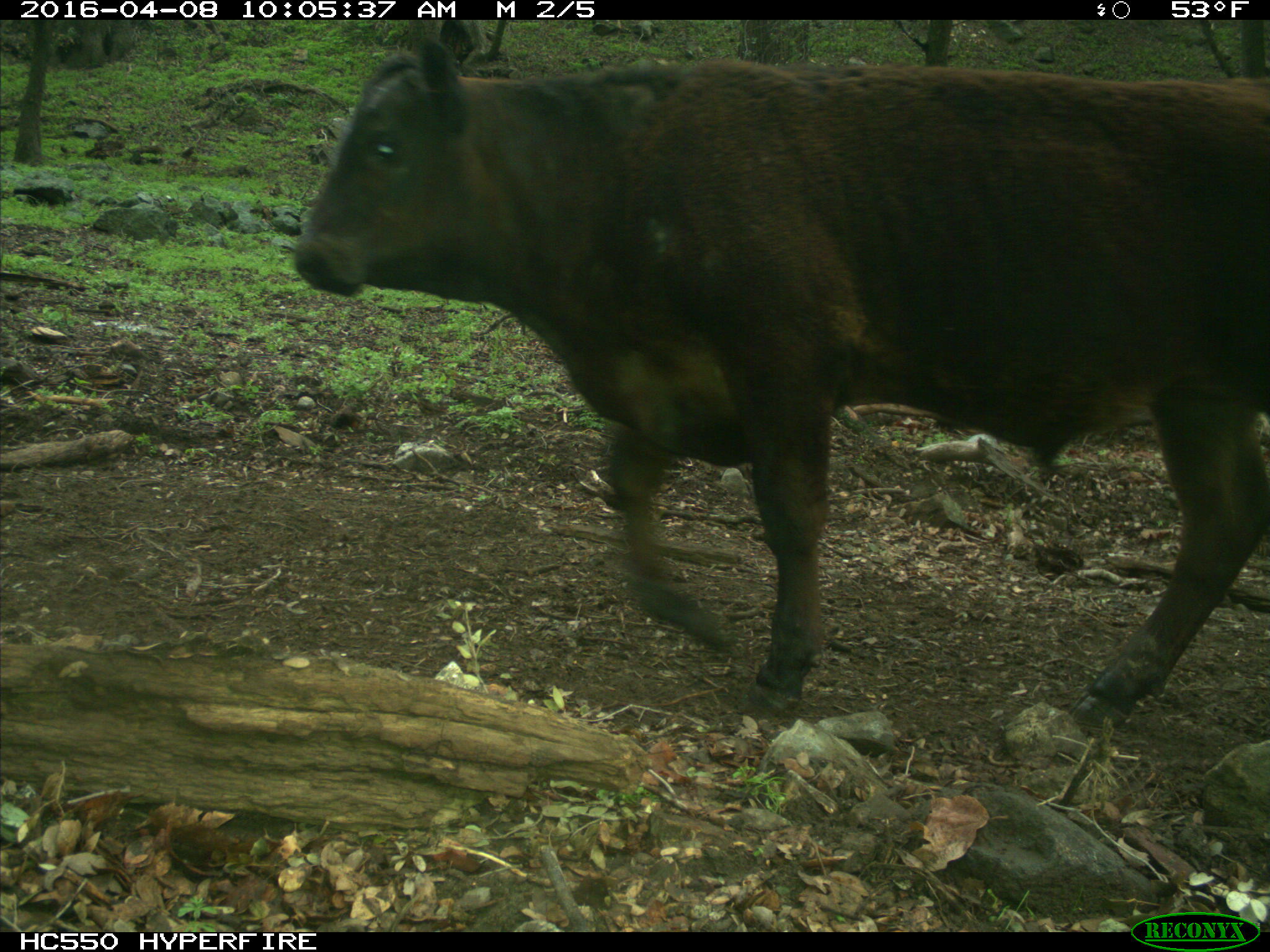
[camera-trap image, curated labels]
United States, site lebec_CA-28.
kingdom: Animalia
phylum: Chordata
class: Mammalia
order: Artiodactyla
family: Bovidae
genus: Bos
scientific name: Bos taurus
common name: domestic cow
Bos taurus (domestic cow).